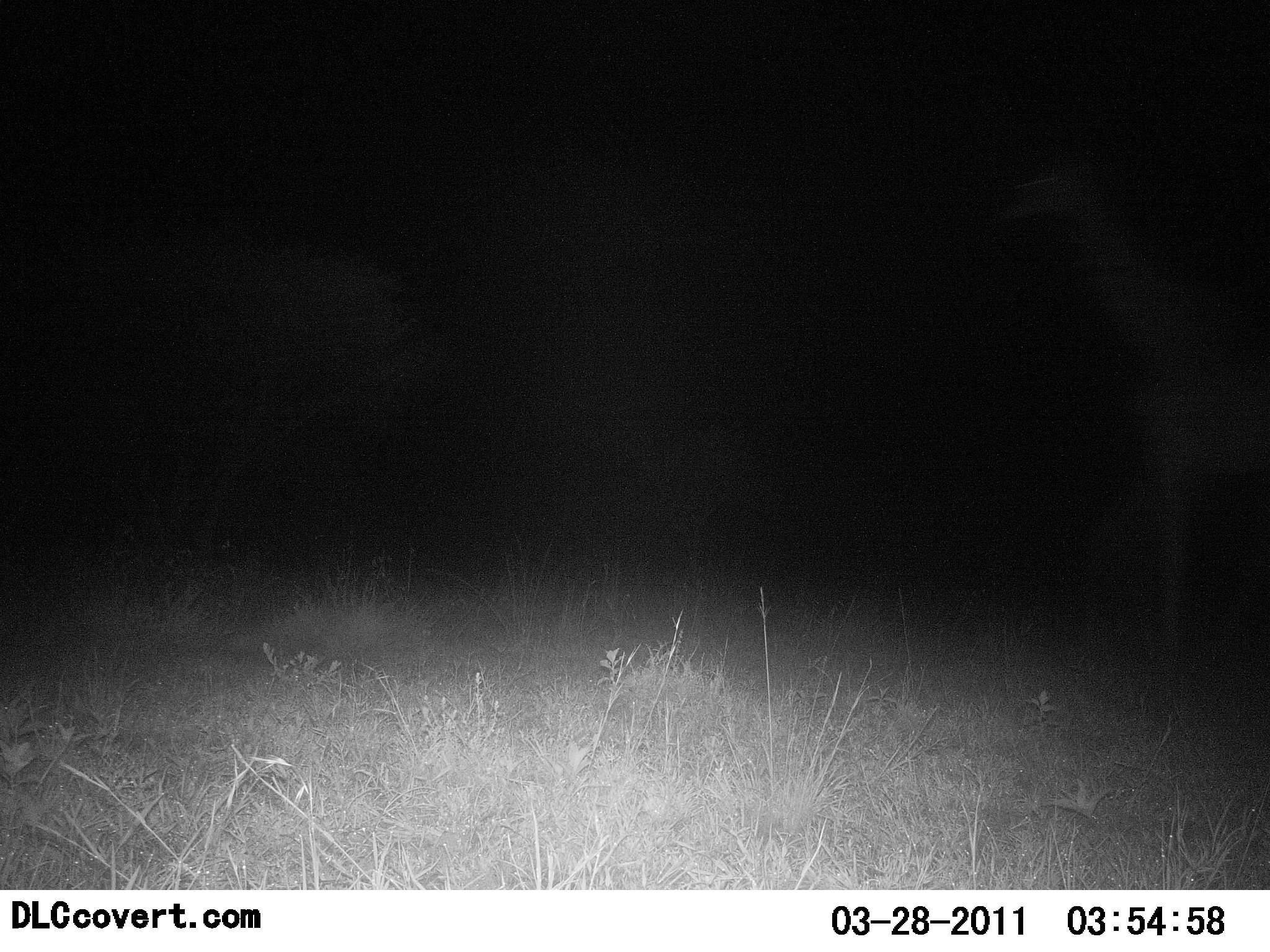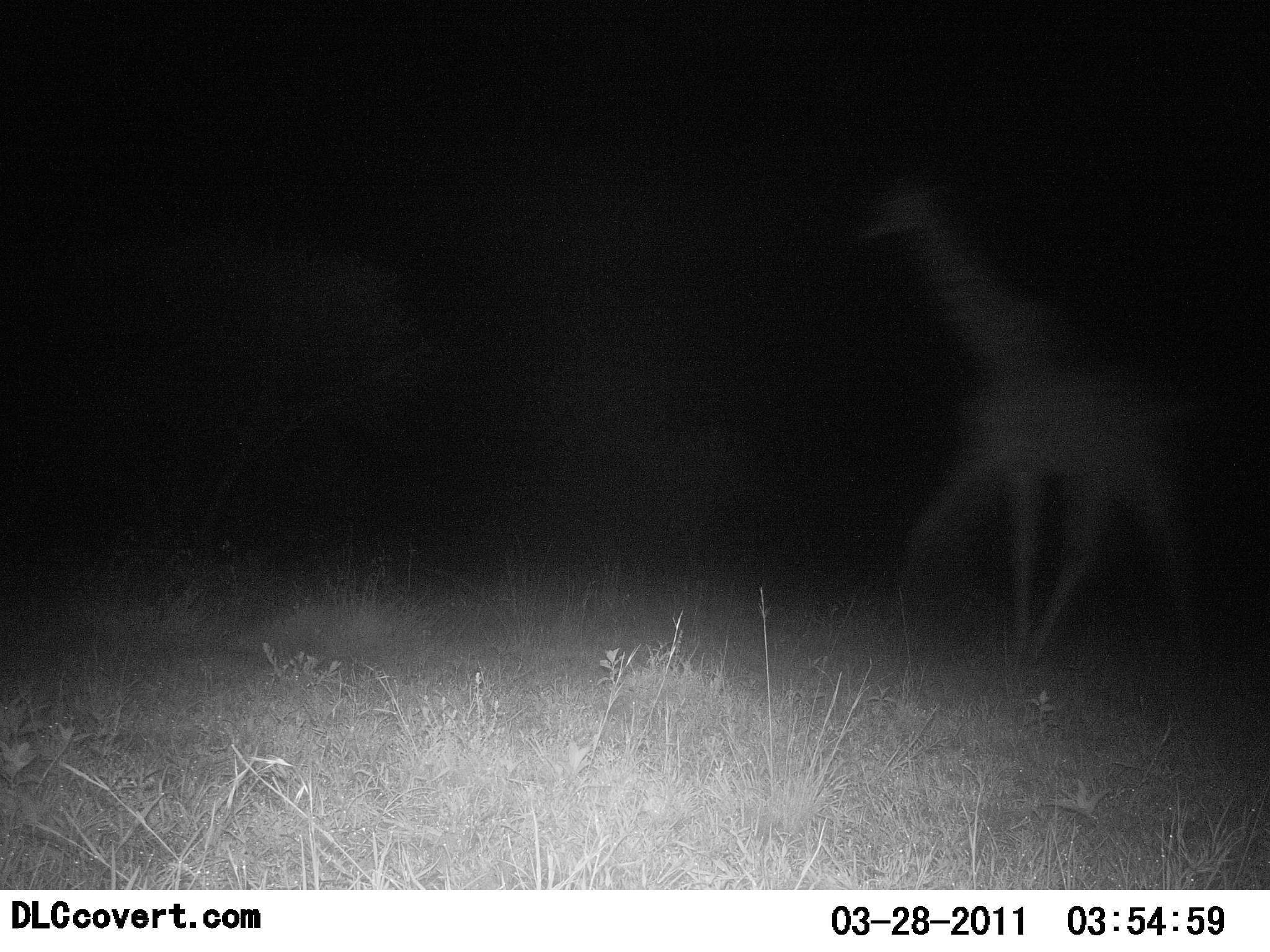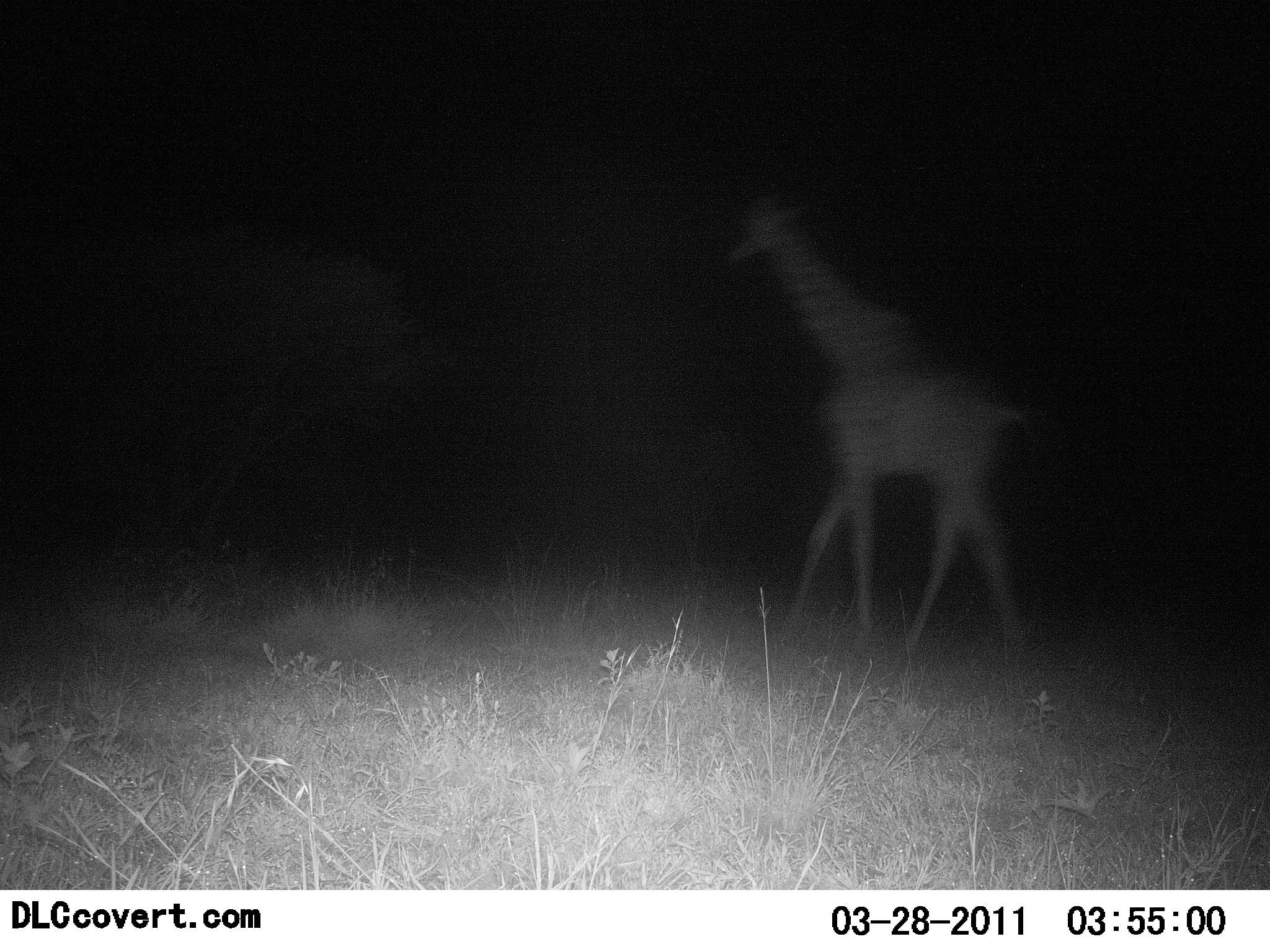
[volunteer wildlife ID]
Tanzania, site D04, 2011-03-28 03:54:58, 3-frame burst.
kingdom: Animalia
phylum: Chordata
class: Mammalia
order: Artiodactyla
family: Giraffidae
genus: Giraffa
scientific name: Giraffa camelopardalis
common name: giraffe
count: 1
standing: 0%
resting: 0%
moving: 100%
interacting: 0%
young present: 0%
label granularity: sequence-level